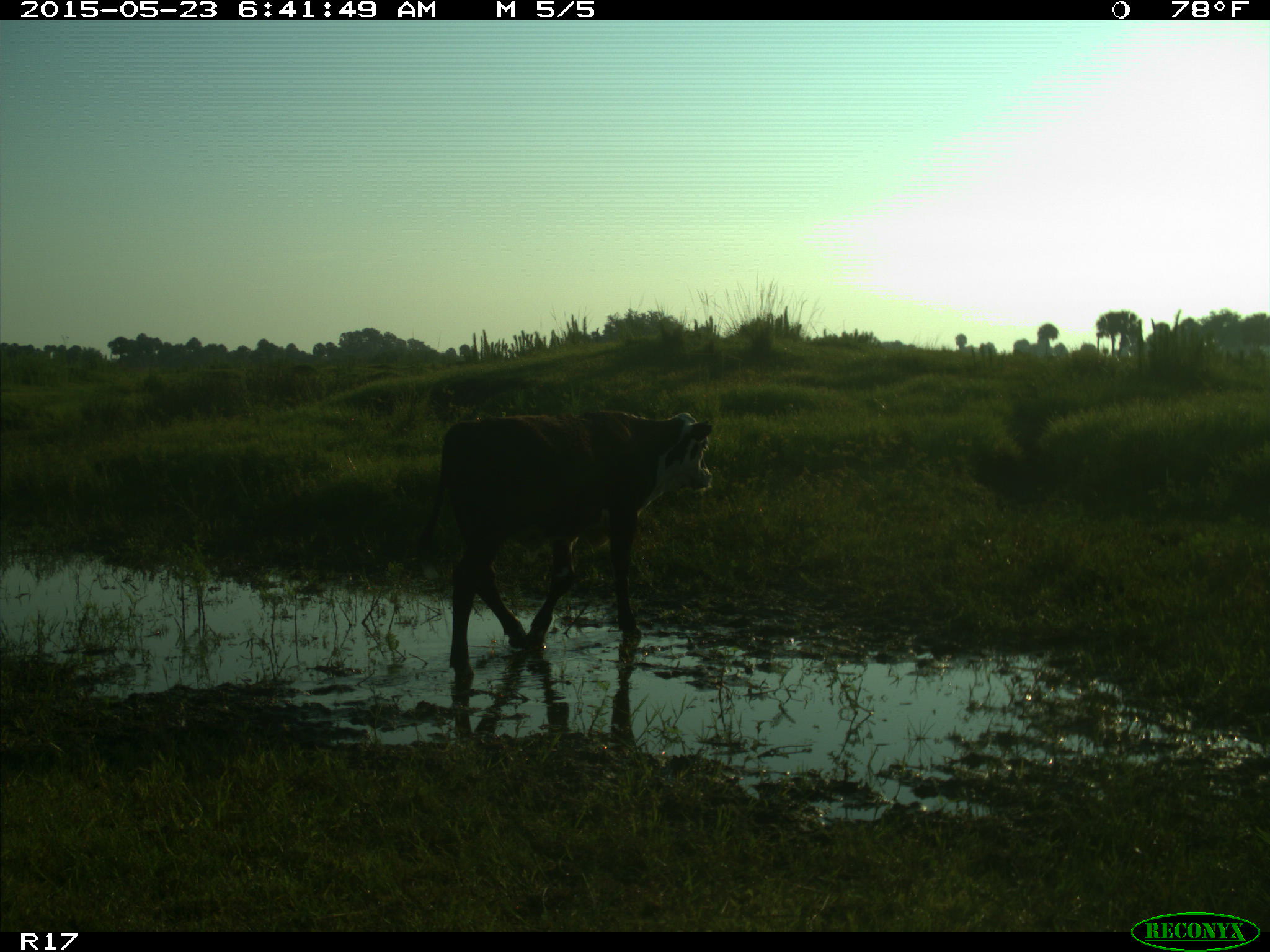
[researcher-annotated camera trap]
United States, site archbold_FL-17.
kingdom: Animalia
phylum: Chordata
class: Mammalia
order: Artiodactyla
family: Bovidae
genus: Bos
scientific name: Bos taurus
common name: domestic cow